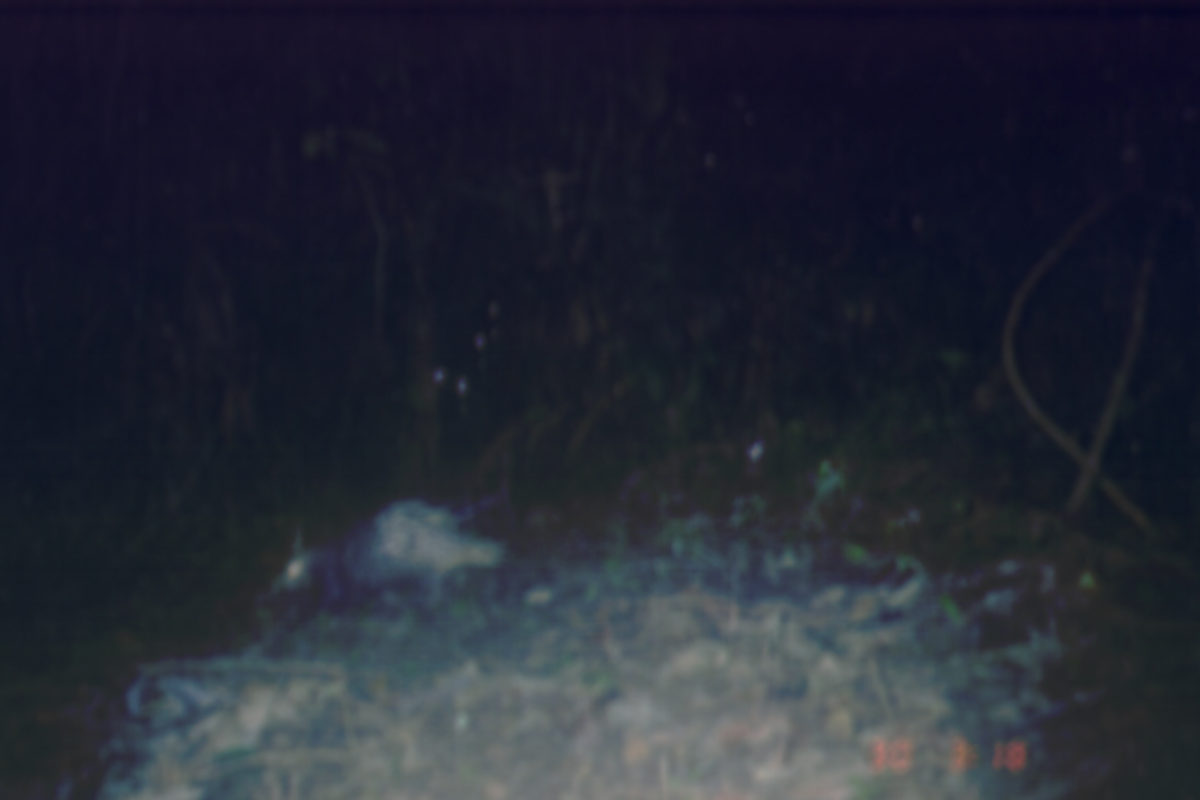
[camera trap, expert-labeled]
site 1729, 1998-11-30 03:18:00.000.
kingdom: Animalia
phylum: Chordata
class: Mammalia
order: Rodentia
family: Hystricidae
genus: Hystrix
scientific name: Hystrix brachyura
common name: east asian porcupine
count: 1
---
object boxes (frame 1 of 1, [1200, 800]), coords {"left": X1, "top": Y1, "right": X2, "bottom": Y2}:
hystrix brachyura: {"left": 267, "top": 497, "right": 509, "bottom": 624}